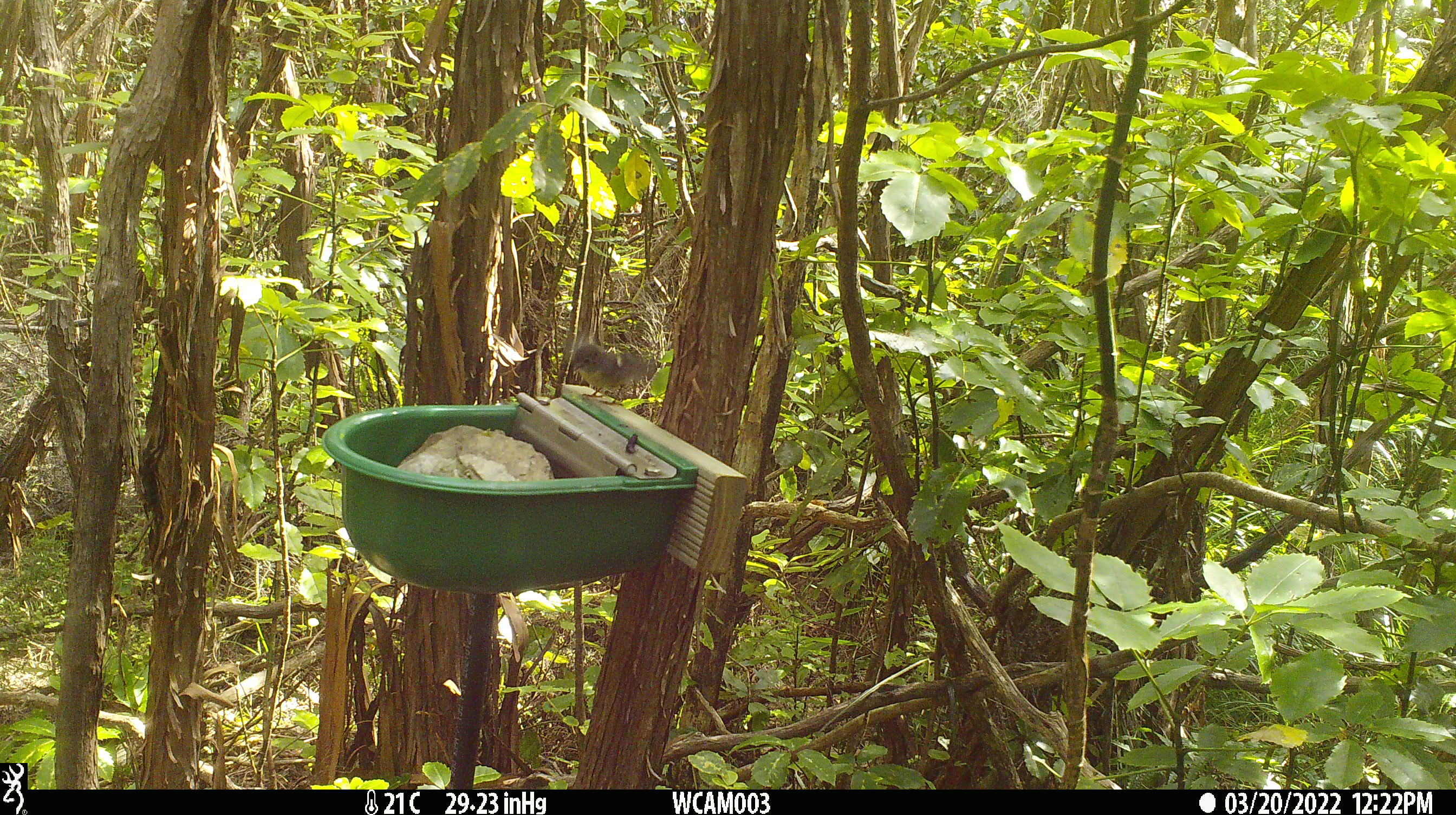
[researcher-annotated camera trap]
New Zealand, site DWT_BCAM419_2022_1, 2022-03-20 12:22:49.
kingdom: Animalia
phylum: Chordata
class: Aves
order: Passeriformes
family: Petroicidae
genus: Petroica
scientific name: Petroica macrocephala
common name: tomtit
Tomtit (Petroica macrocephala).